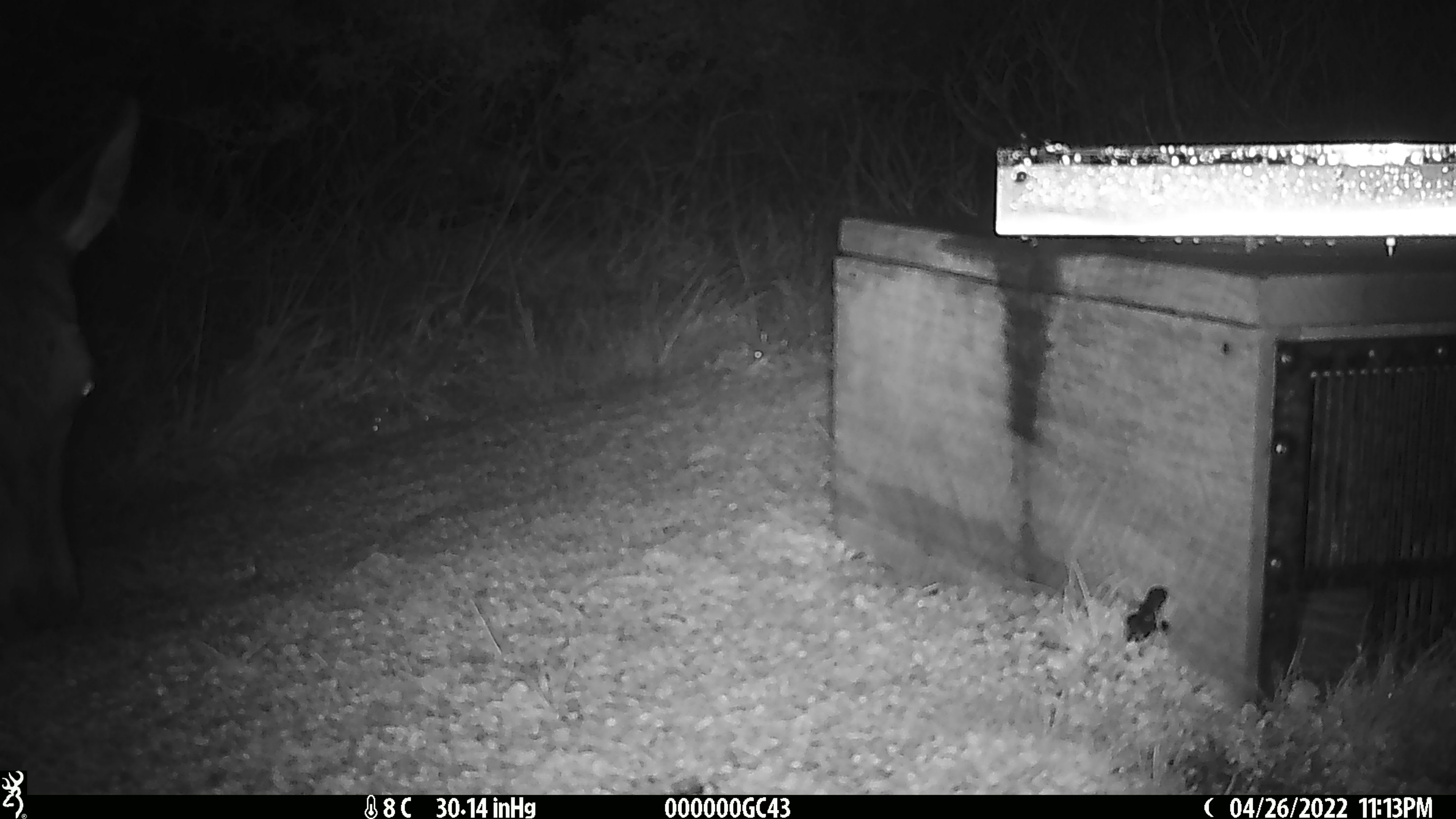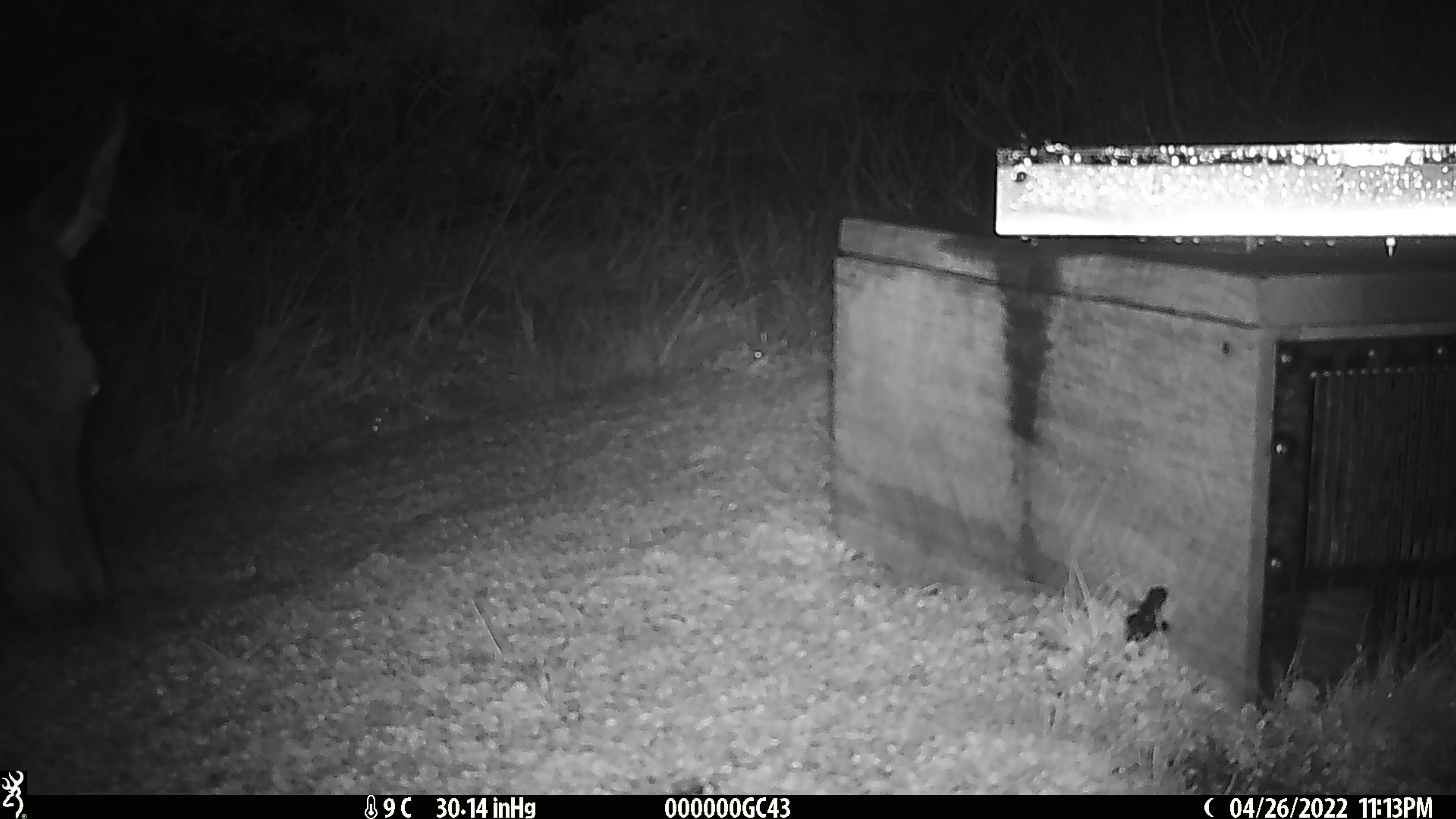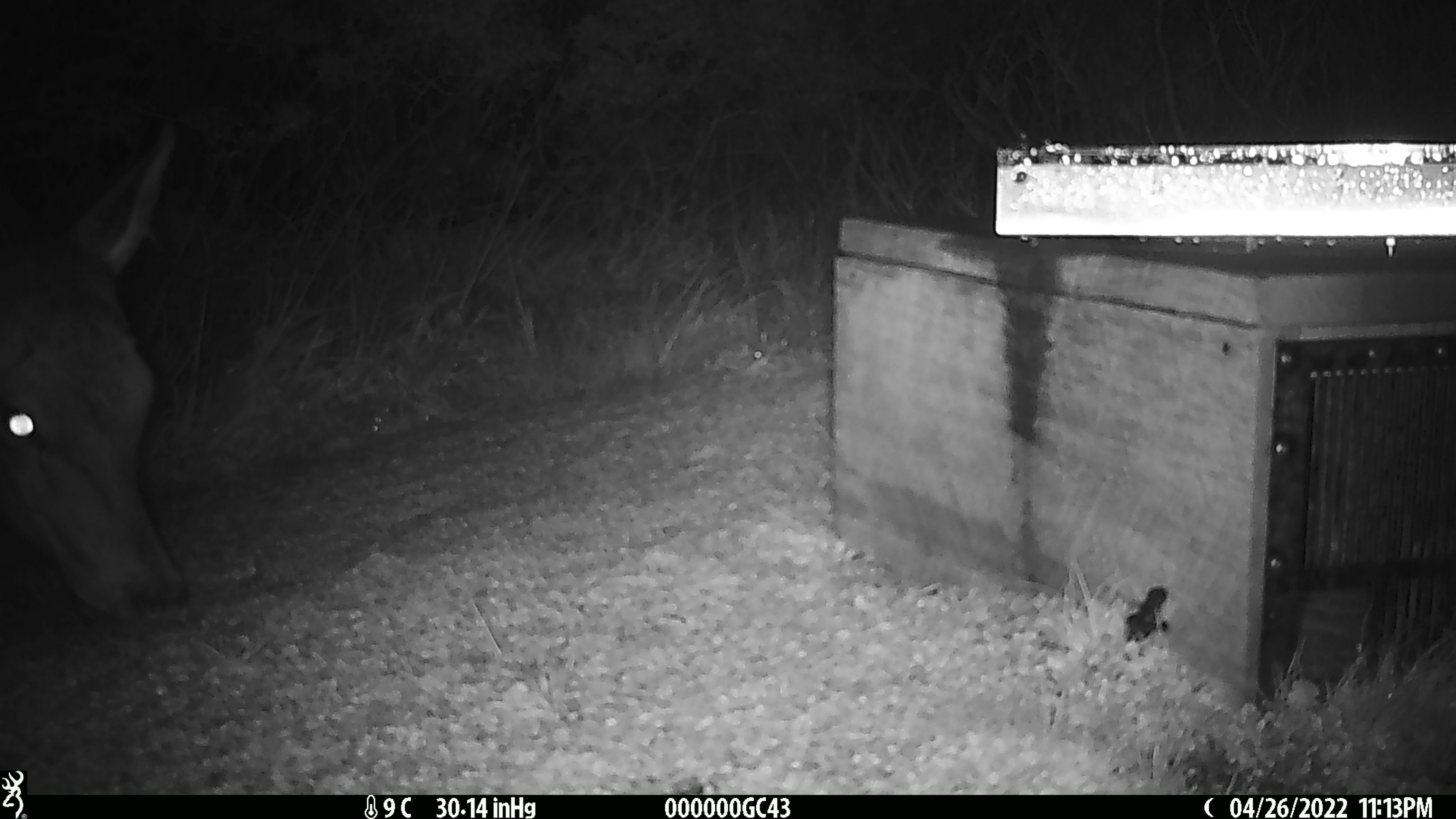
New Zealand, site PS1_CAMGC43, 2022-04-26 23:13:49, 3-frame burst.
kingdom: Animalia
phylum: Chordata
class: Mammalia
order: Artiodactyla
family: Cervidae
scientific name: Cervidae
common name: deer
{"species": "deer (Cervidae)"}